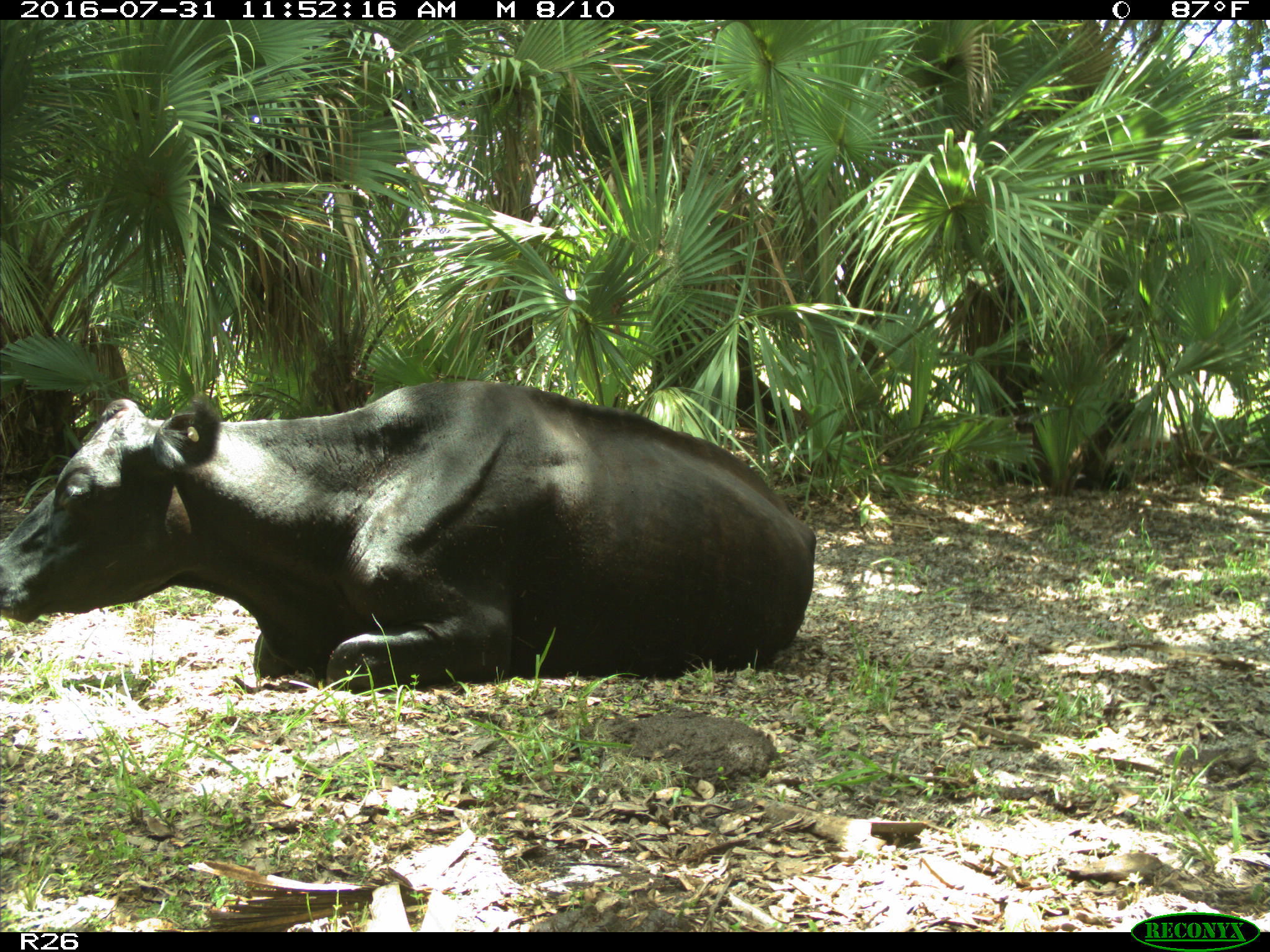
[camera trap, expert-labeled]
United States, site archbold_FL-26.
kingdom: Animalia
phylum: Chordata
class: Mammalia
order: Artiodactyla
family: Bovidae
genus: Bos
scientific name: Bos taurus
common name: domestic cow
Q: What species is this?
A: Bos taurus (domestic cow).